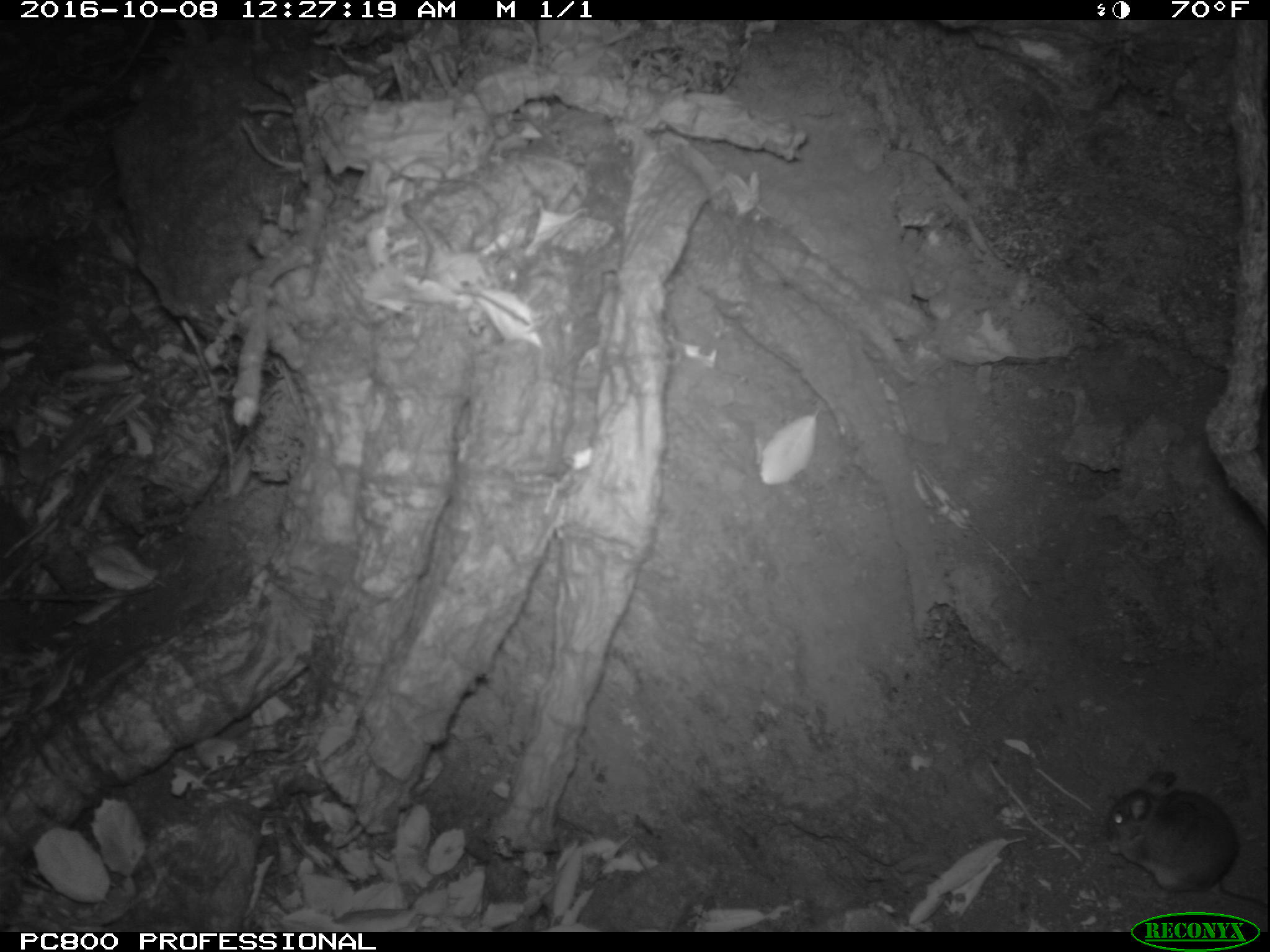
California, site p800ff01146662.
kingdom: Animalia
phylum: Chordata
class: Mammalia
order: Rodentia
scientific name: Rodentia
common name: rodent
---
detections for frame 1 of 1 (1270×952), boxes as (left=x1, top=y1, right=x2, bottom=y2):
rodent: (left=1105, top=764, right=1269, bottom=908)